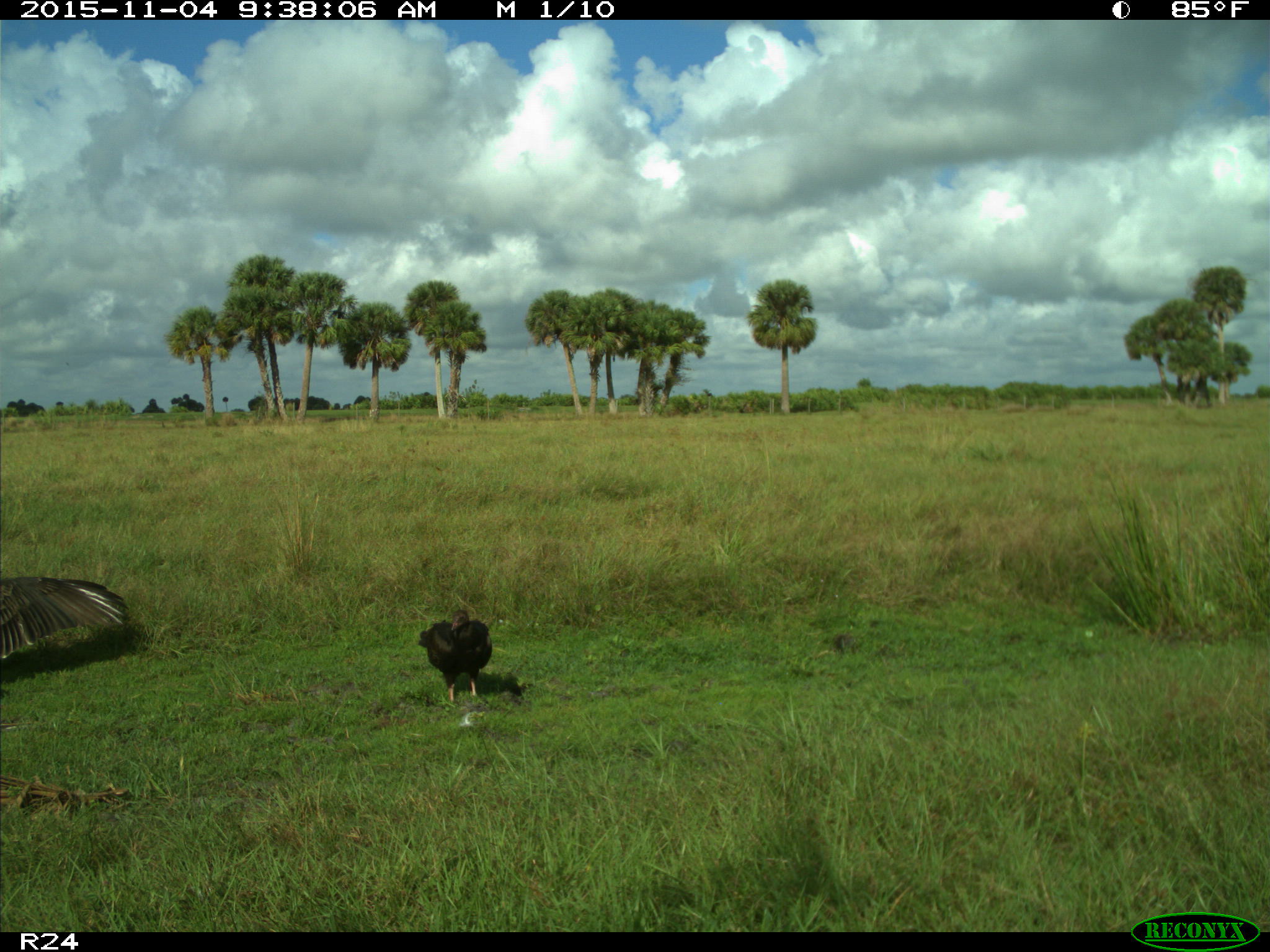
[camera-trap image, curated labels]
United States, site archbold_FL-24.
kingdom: Animalia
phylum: Chordata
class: Aves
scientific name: Aves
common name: birds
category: unidentified bird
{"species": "unidentified bird (birds) (Aves)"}